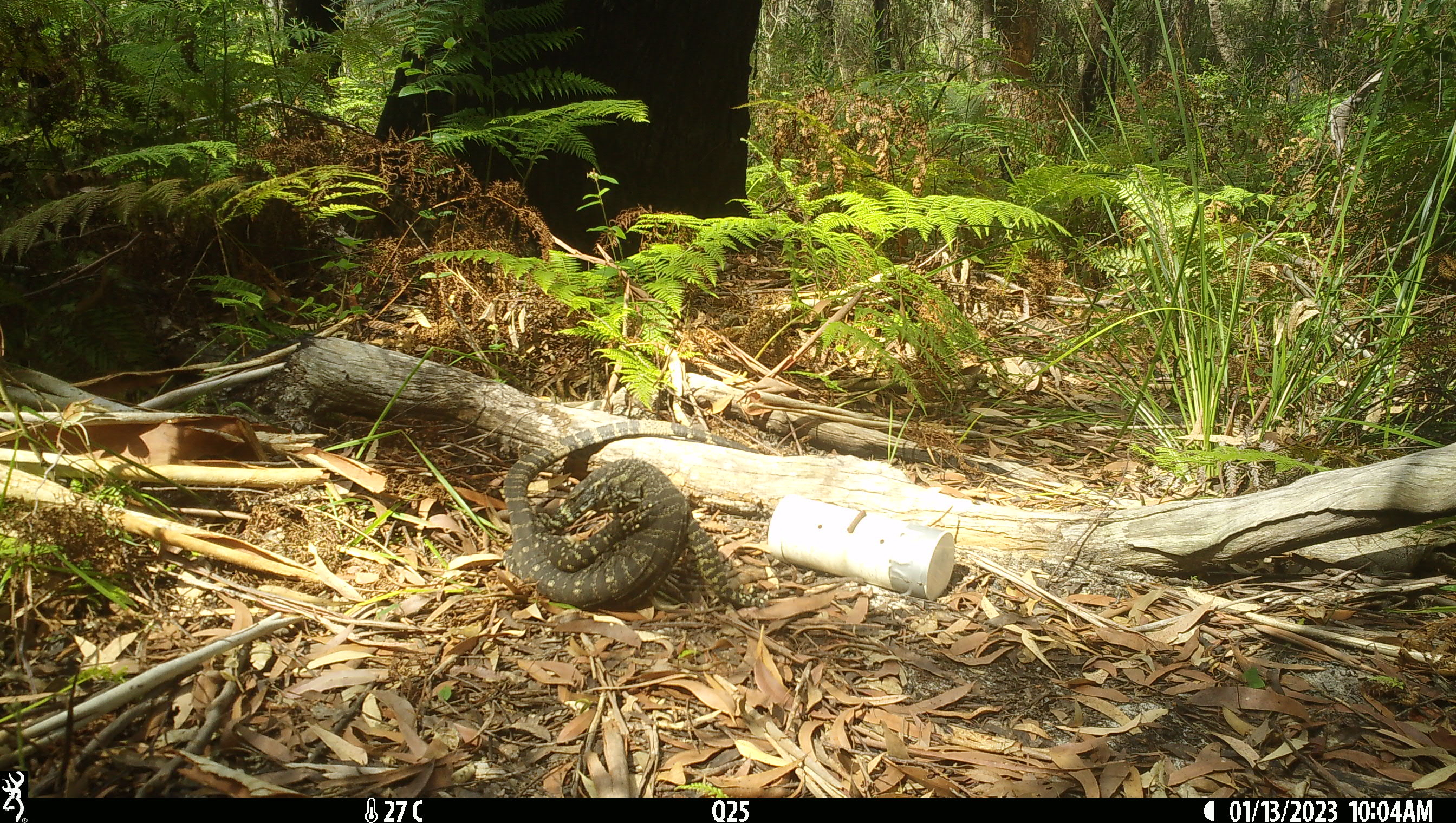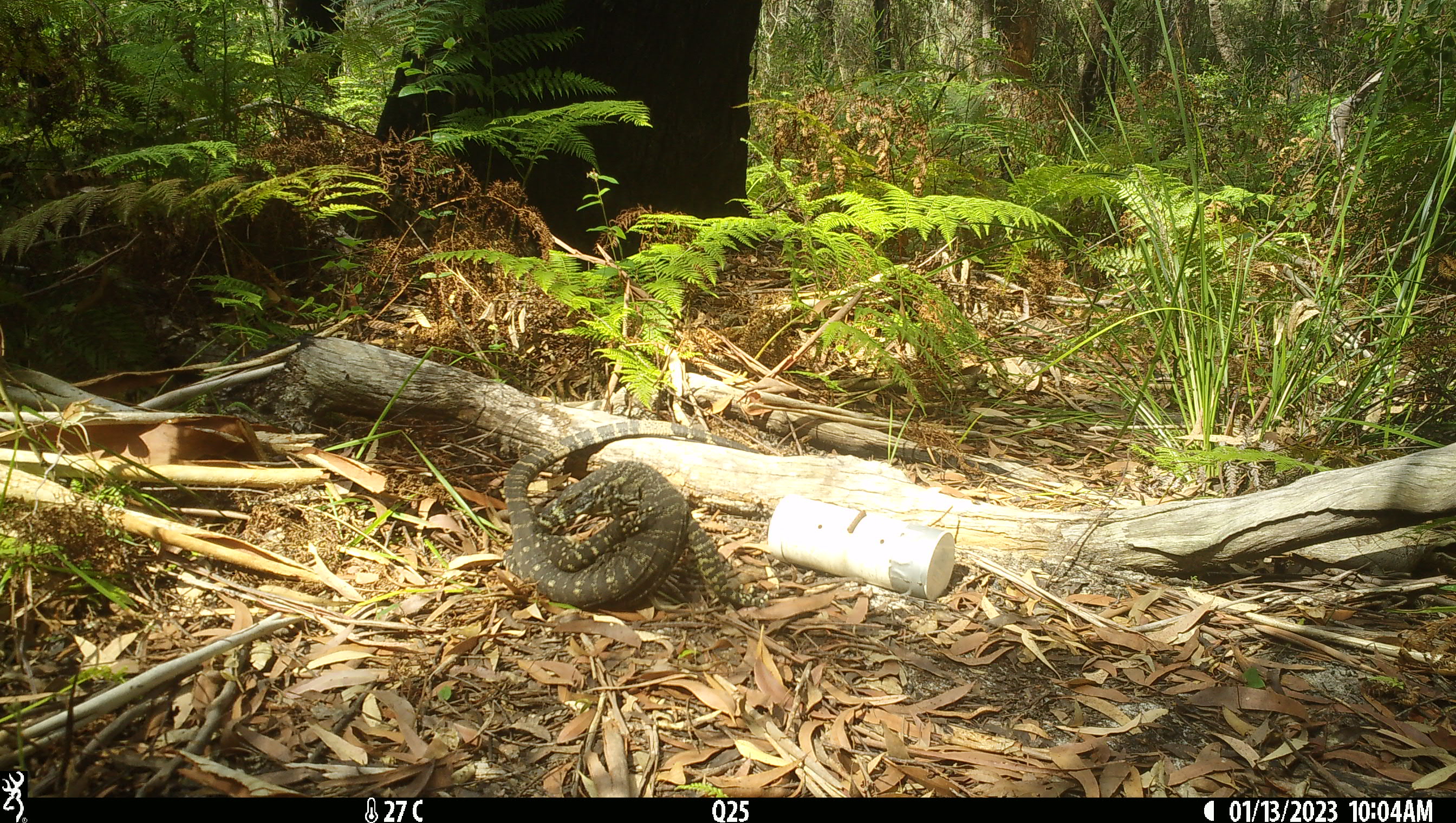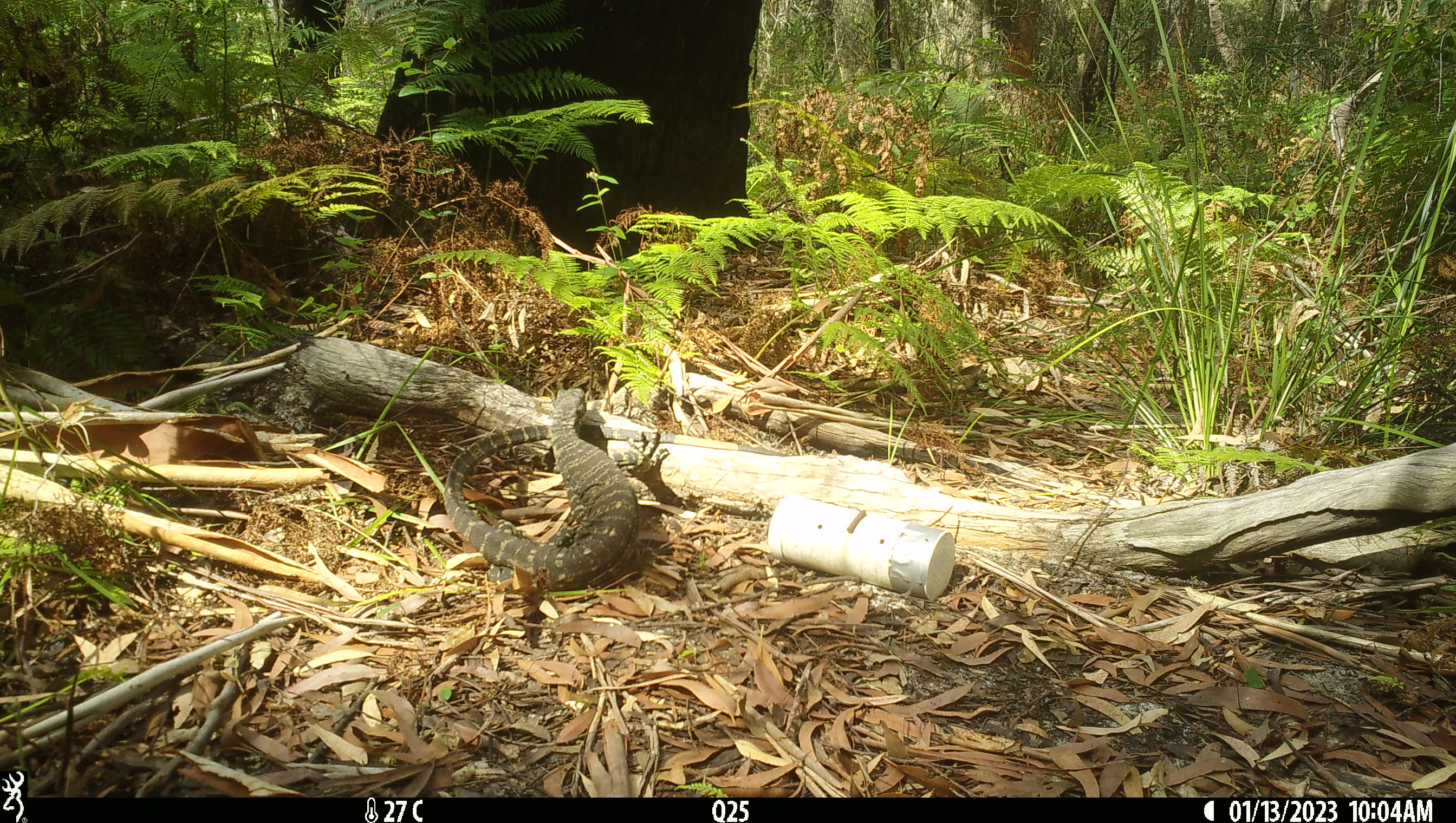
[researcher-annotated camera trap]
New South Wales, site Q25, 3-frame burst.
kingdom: Animalia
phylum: Chordata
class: Reptilia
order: Squamata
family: Varanidae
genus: Varanus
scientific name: Varanus varius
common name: lace monitor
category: goanna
Goanna (lace monitor) (Varanus varius).